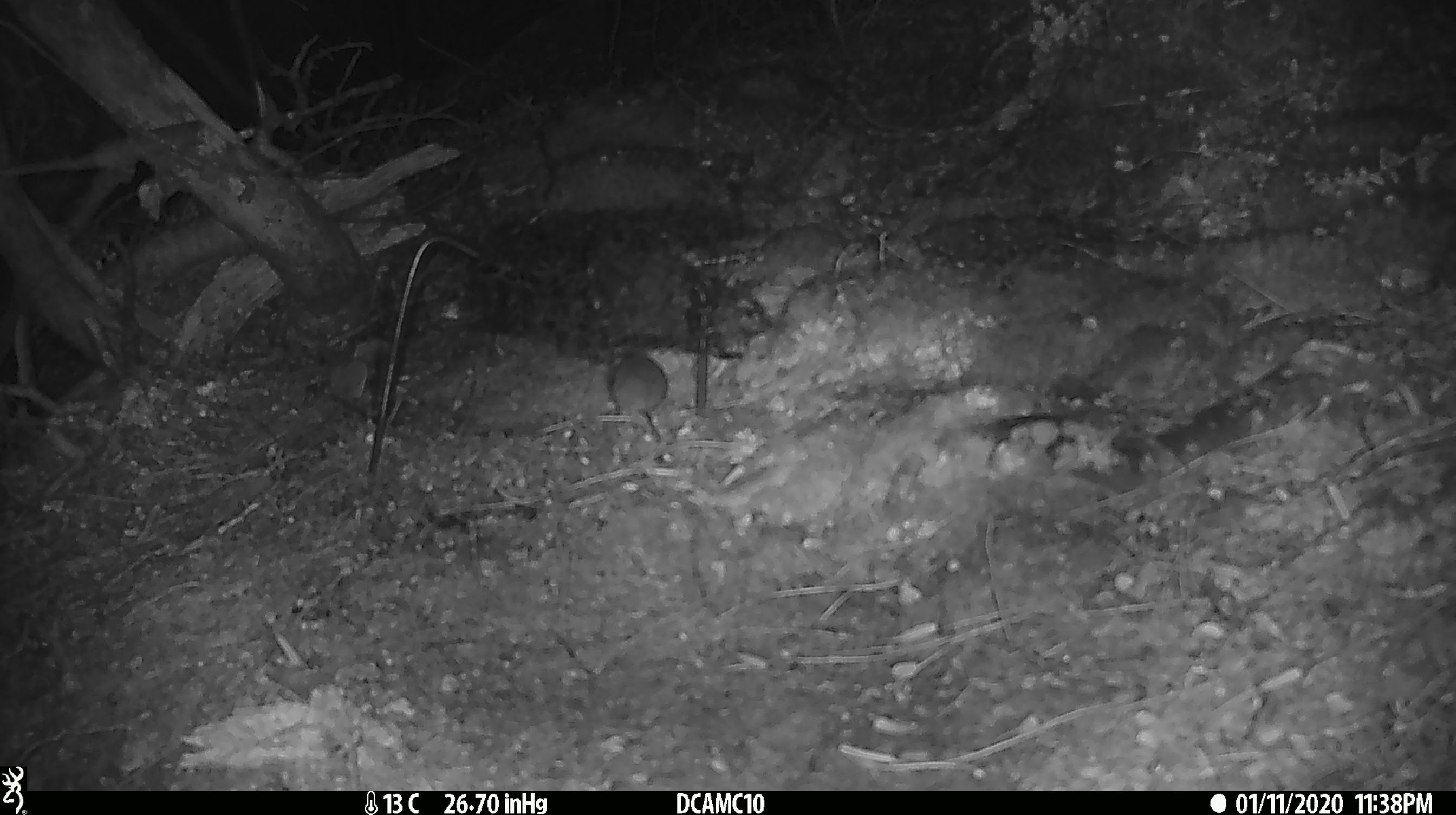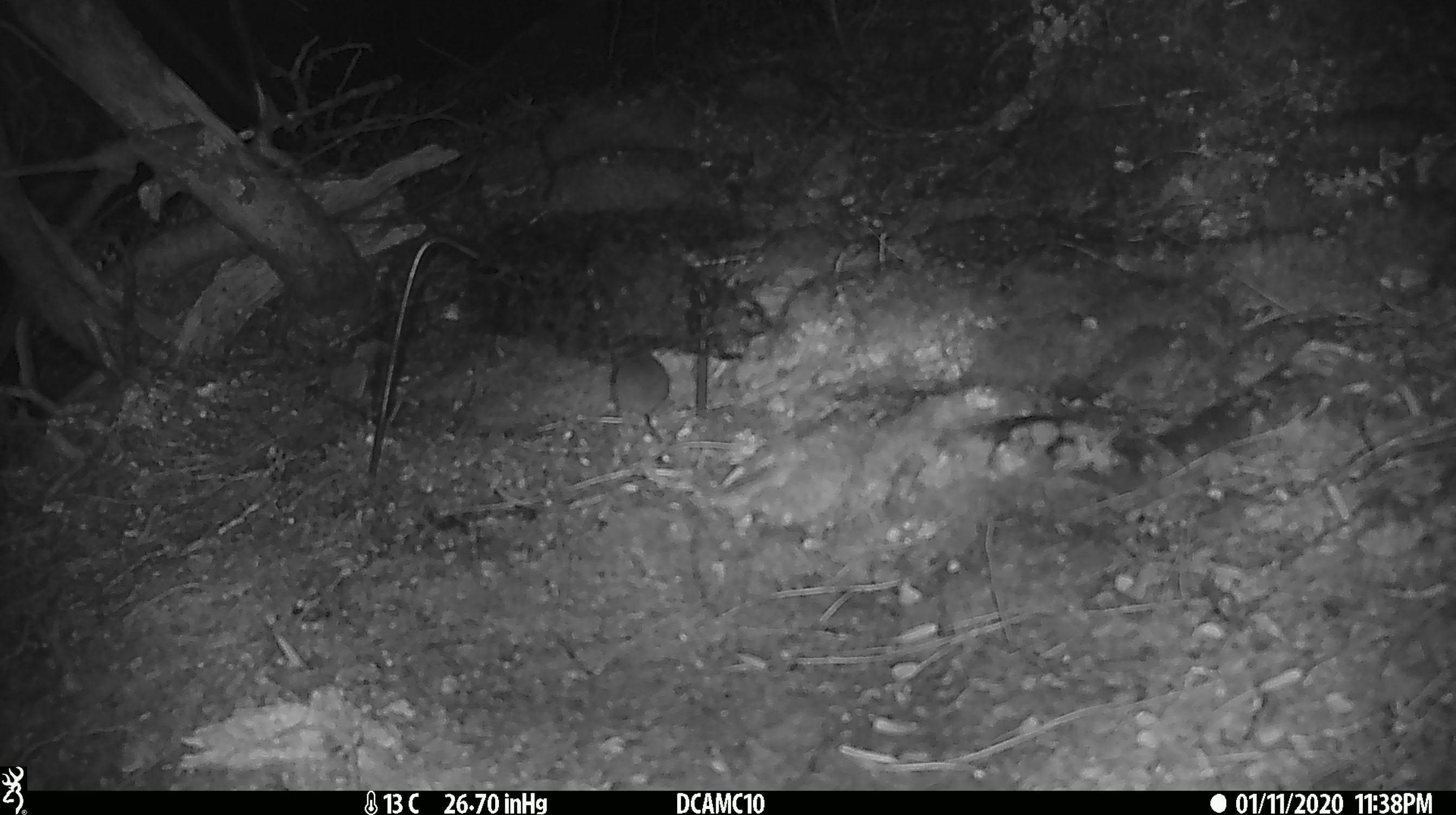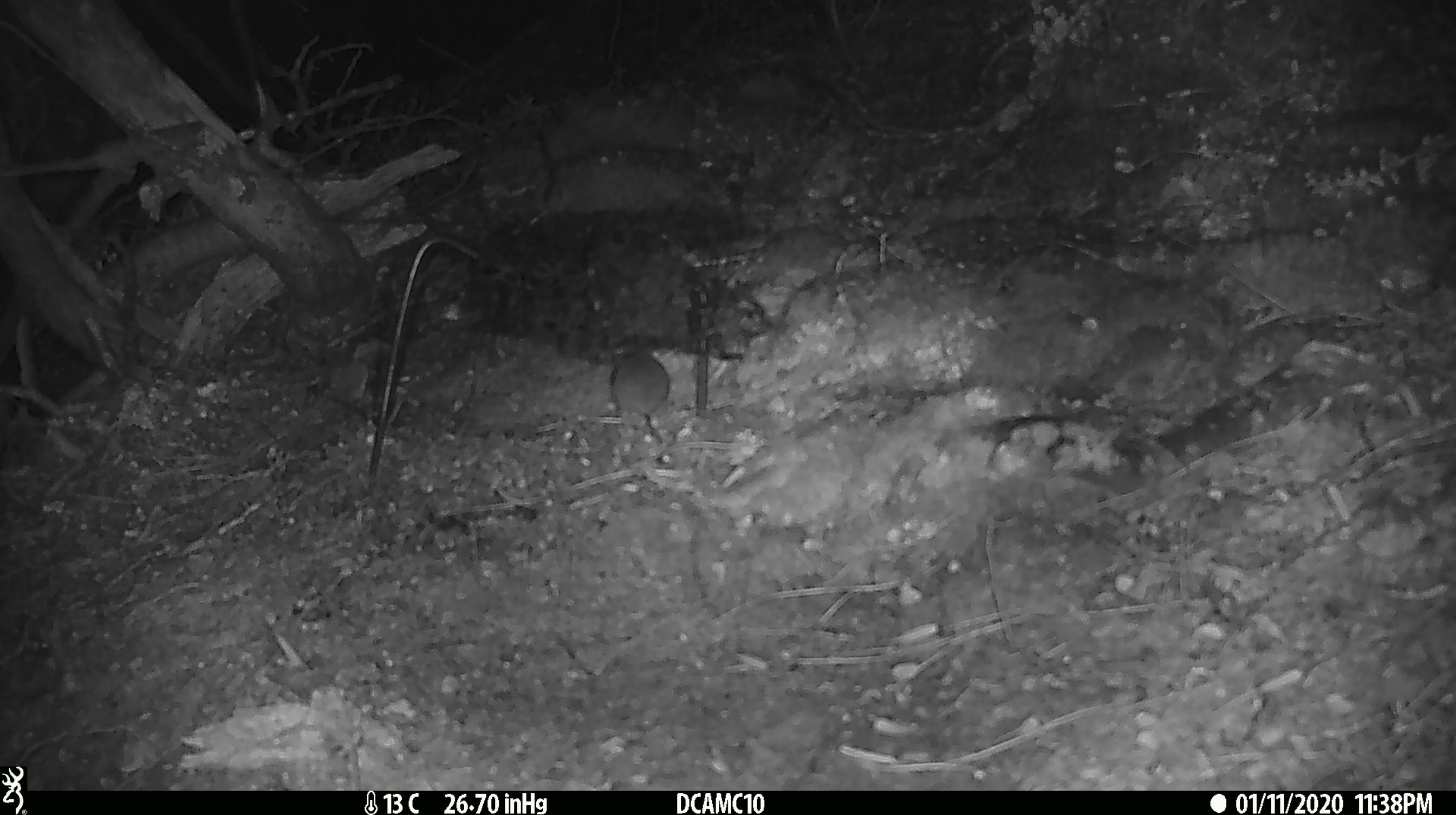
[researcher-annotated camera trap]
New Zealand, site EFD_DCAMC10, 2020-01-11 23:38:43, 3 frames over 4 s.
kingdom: Animalia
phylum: Chordata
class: Mammalia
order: Rodentia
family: Muridae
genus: Mus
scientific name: Mus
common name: mouse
Mouse (Mus).